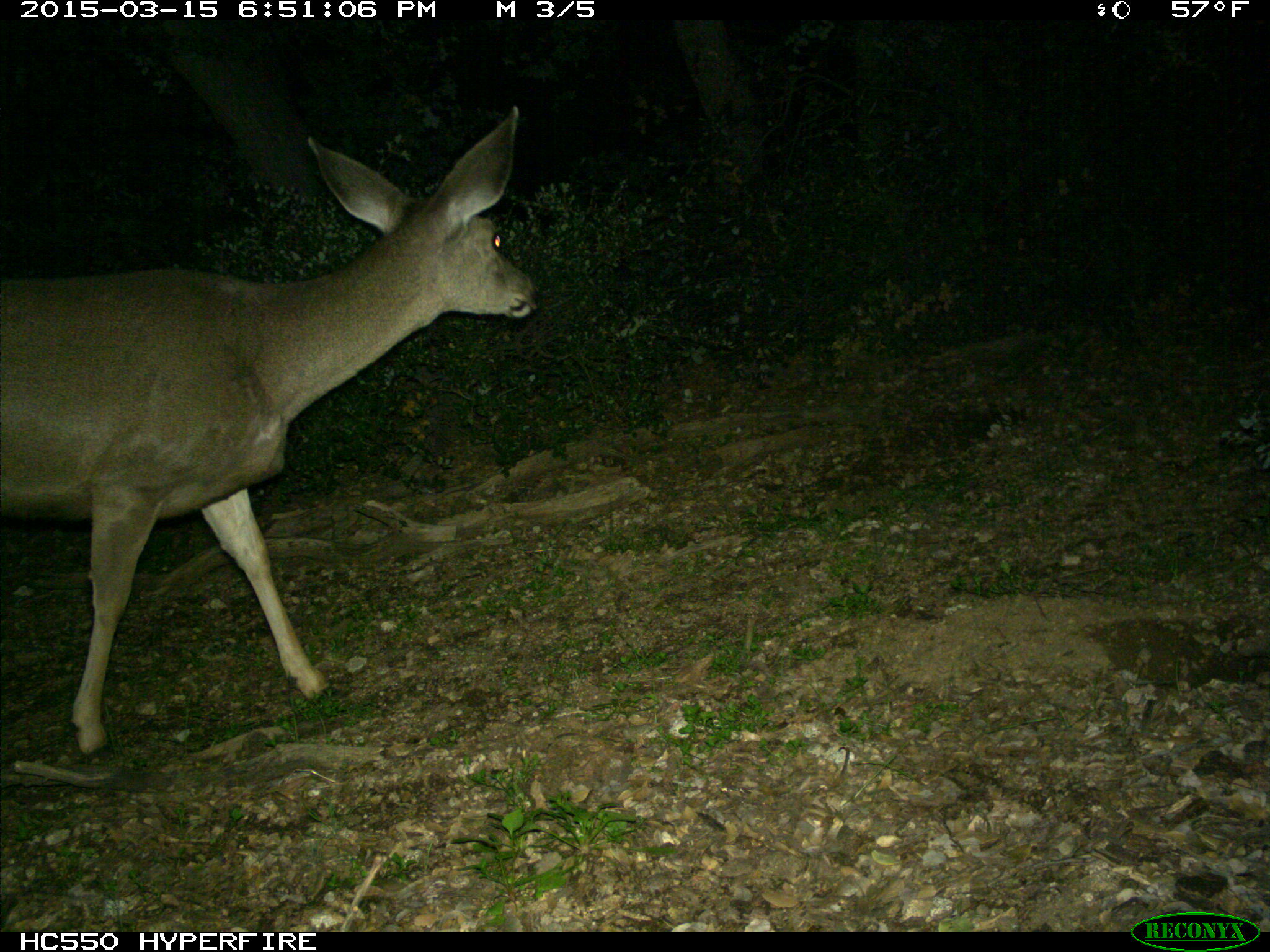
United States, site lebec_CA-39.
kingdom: Animalia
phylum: Chordata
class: Mammalia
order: Artiodactyla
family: Cervidae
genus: Odocoileus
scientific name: Odocoileus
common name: deer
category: unidentified deer